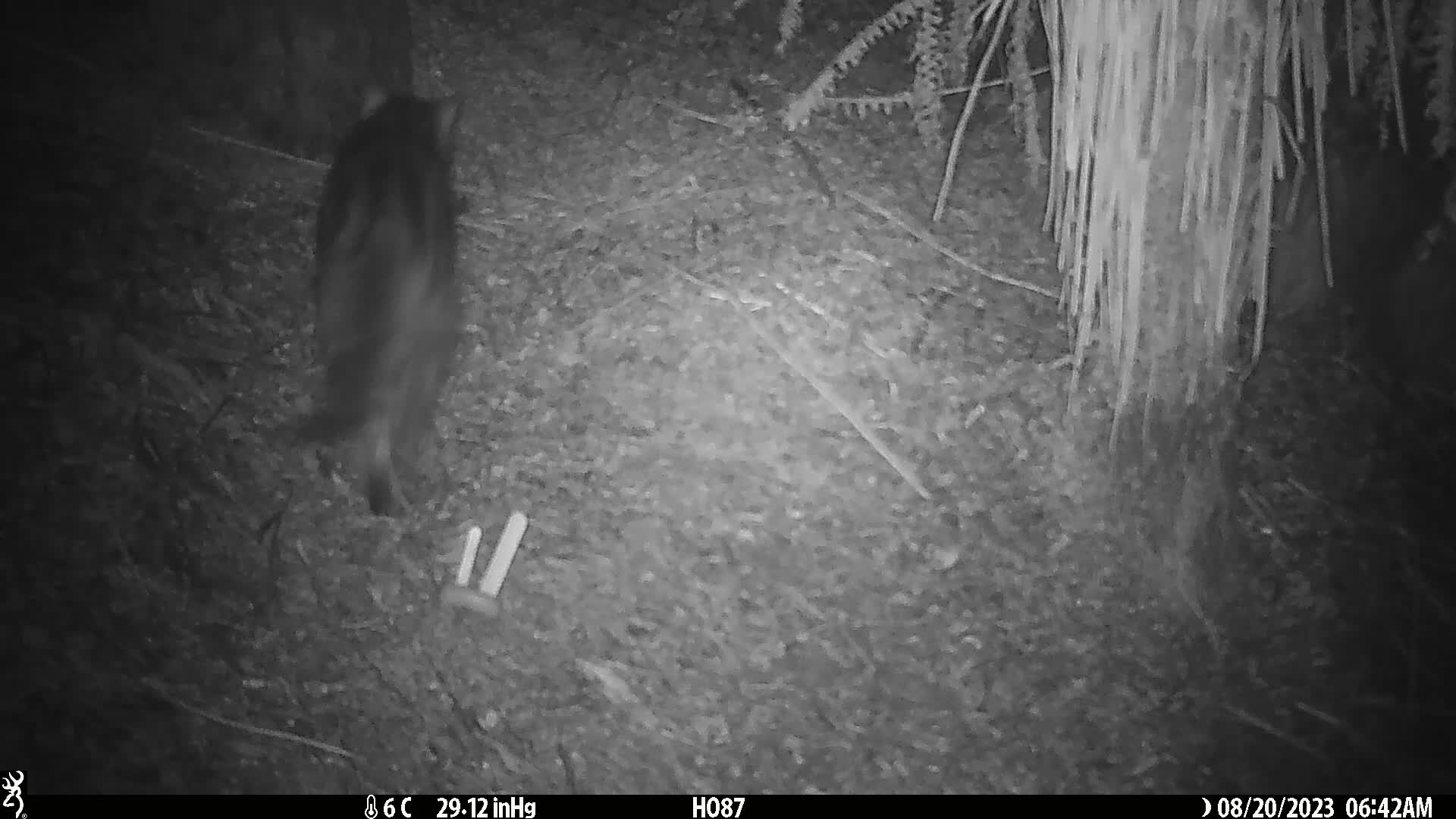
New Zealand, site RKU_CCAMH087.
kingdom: Animalia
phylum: Chordata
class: Mammalia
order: Carnivora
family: Felidae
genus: Felis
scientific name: Felis catus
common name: domestic cat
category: cat